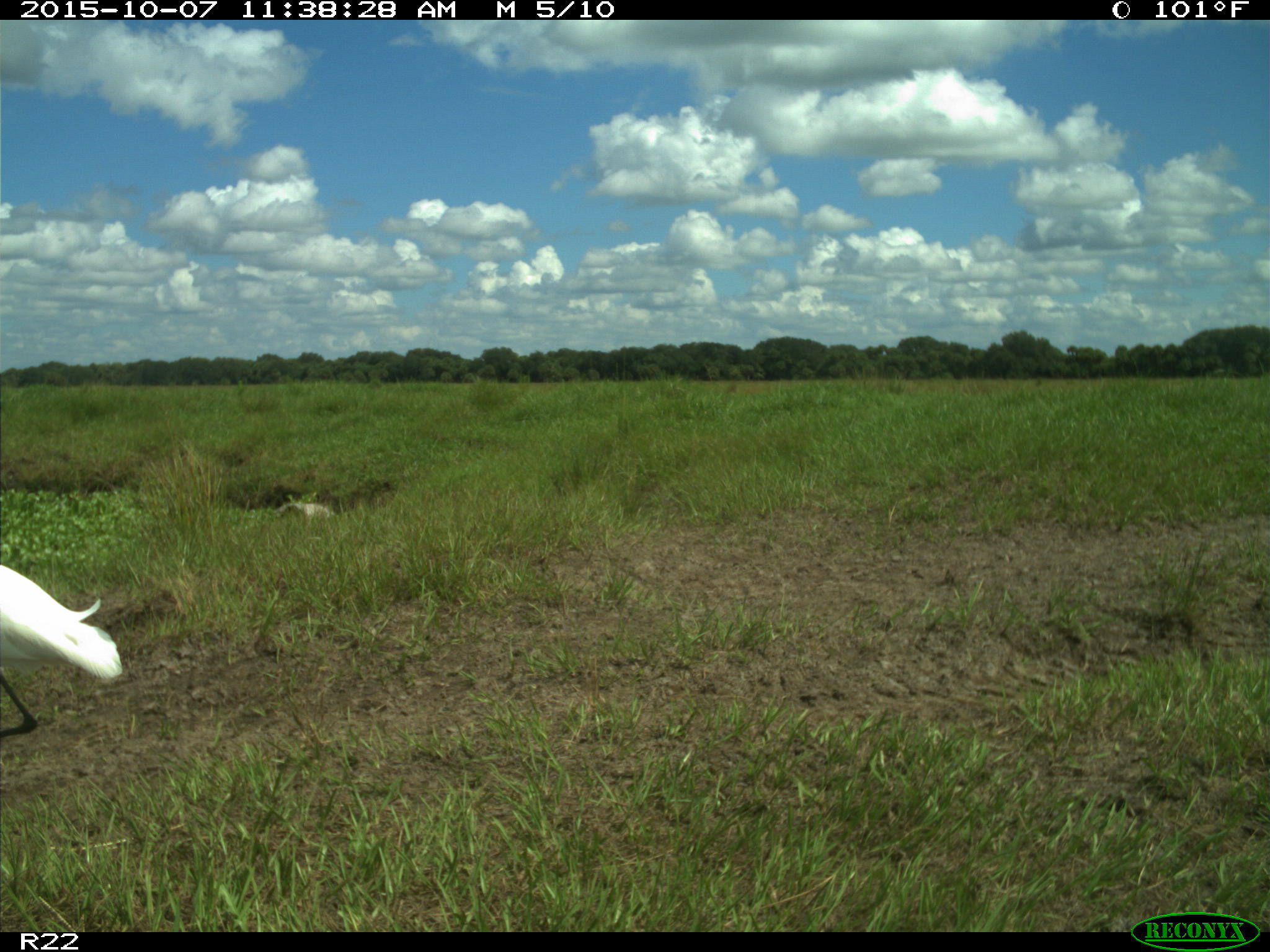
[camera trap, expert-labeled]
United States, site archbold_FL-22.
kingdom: Animalia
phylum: Chordata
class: Aves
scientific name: Aves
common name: birds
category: unidentified bird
Unidentified bird (birds) (Aves).